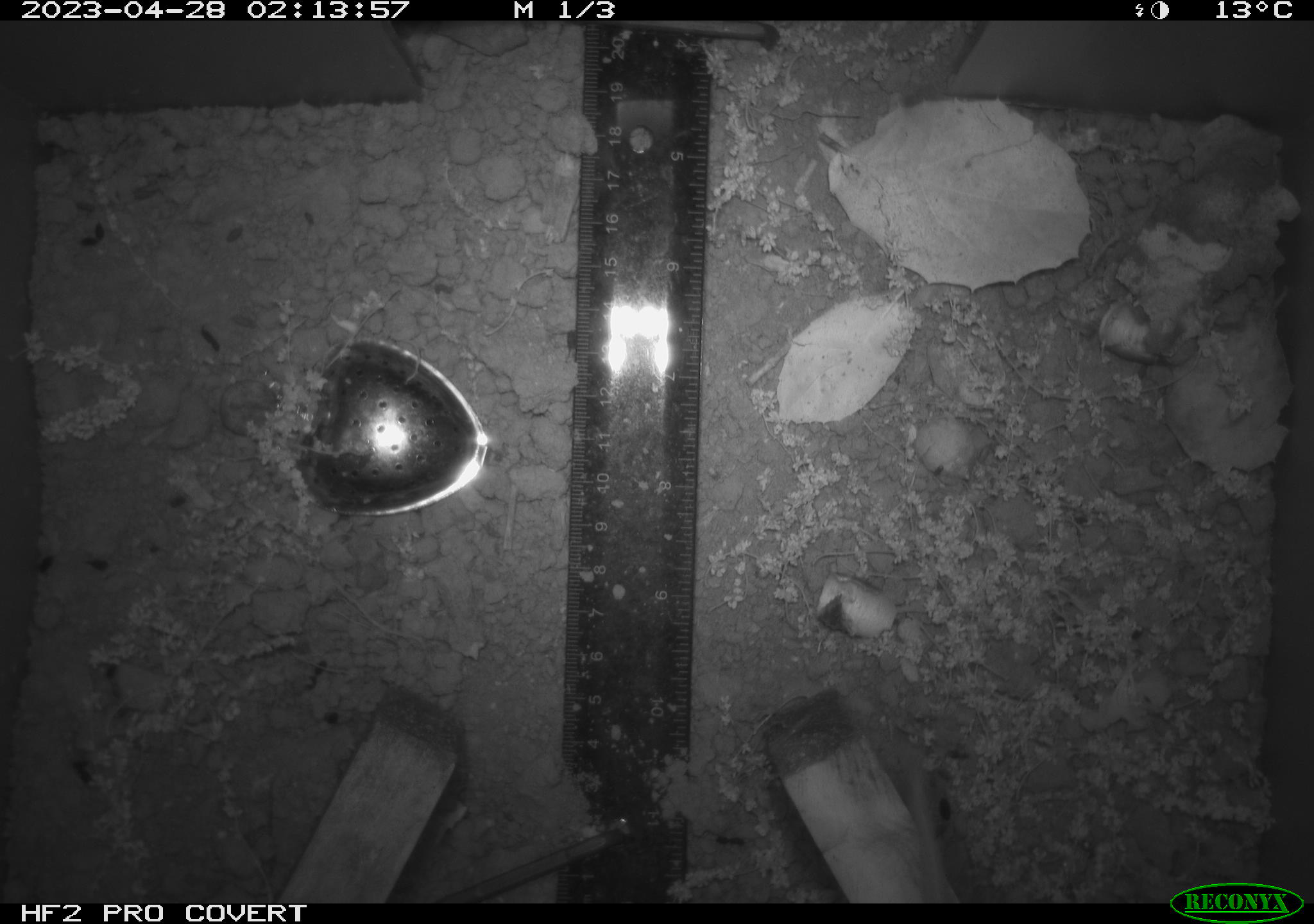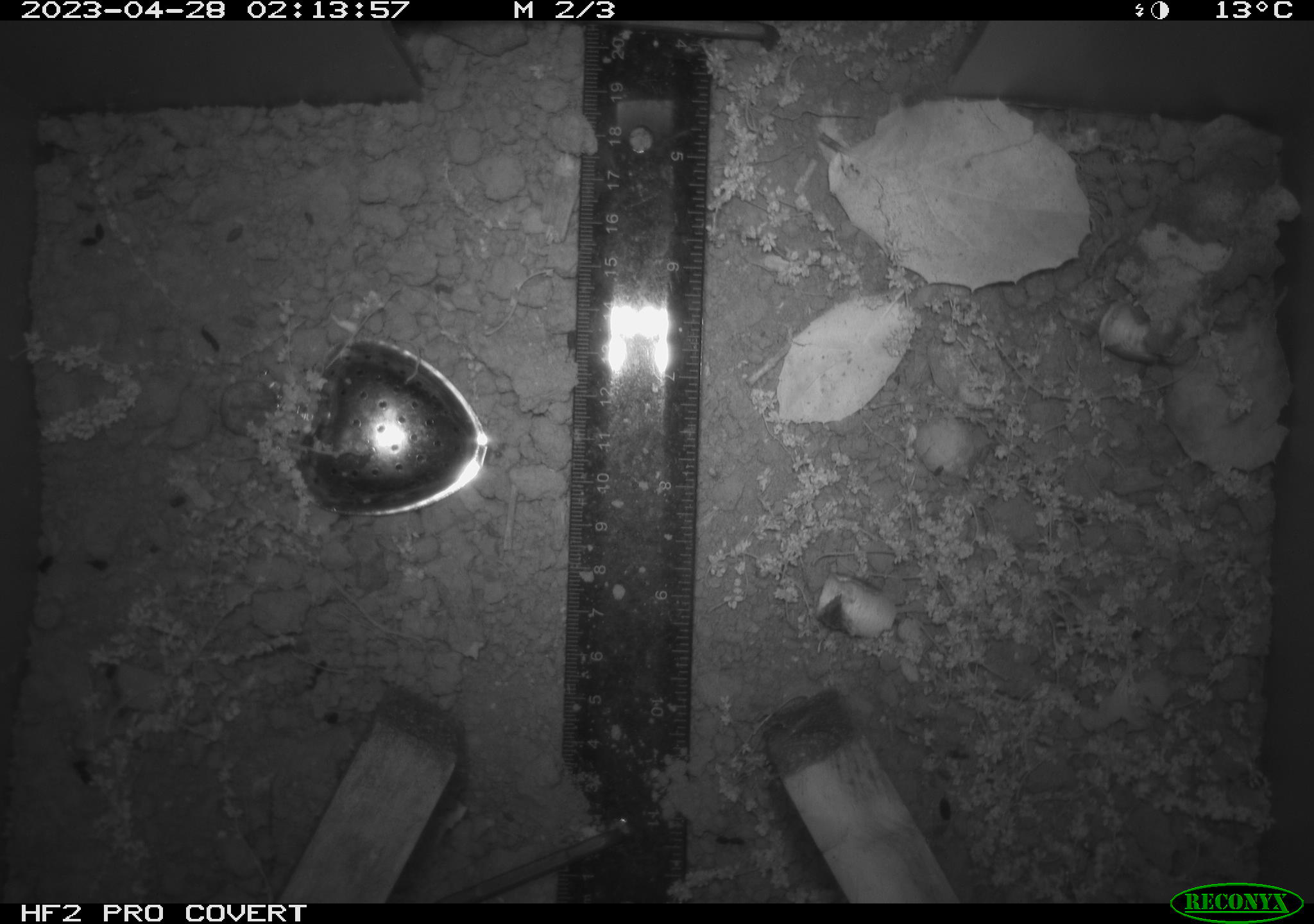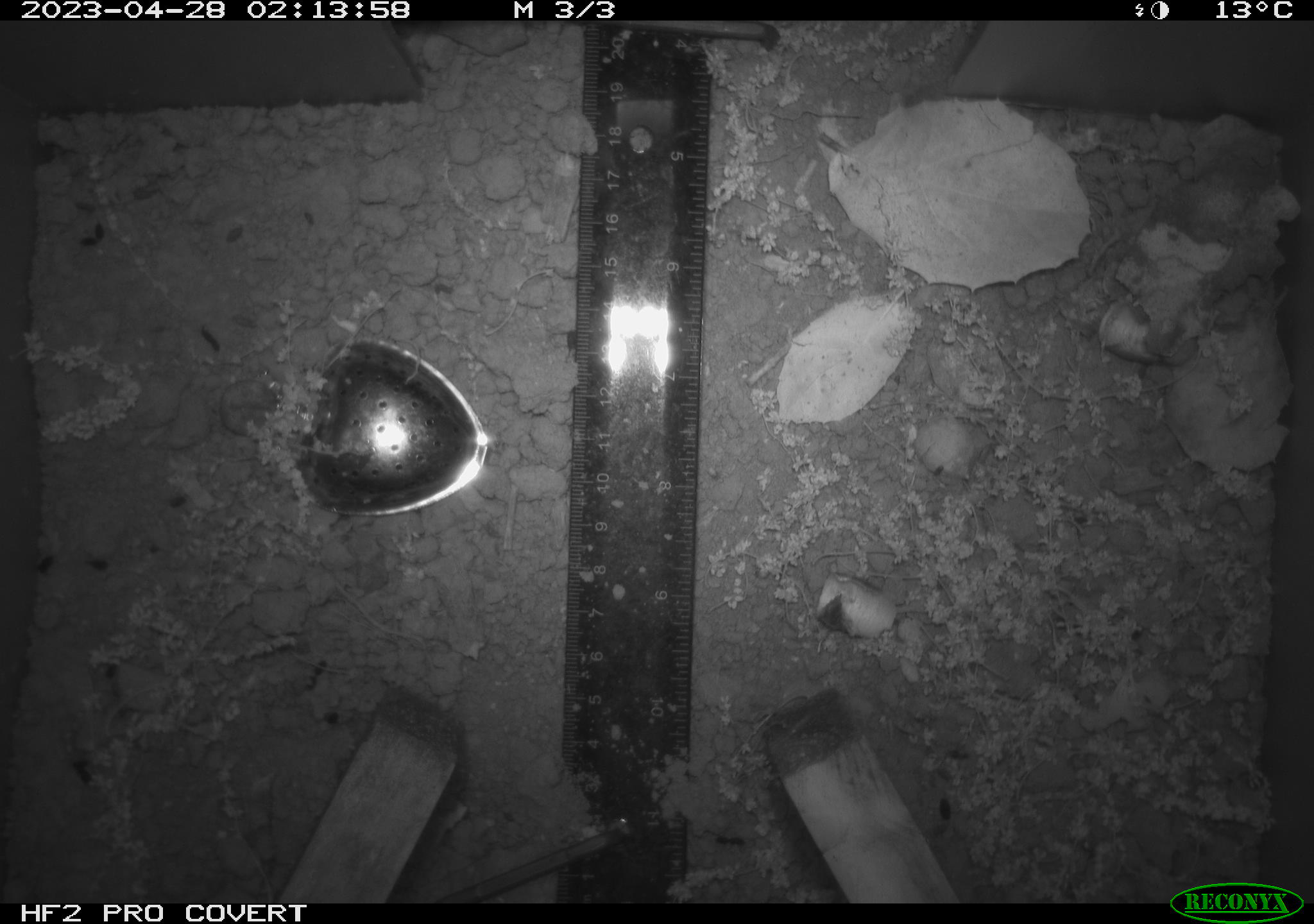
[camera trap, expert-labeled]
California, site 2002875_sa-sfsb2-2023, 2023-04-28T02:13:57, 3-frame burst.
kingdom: Animalia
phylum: Chordata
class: Mammalia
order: Rodentia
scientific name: Rodentia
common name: mouse species